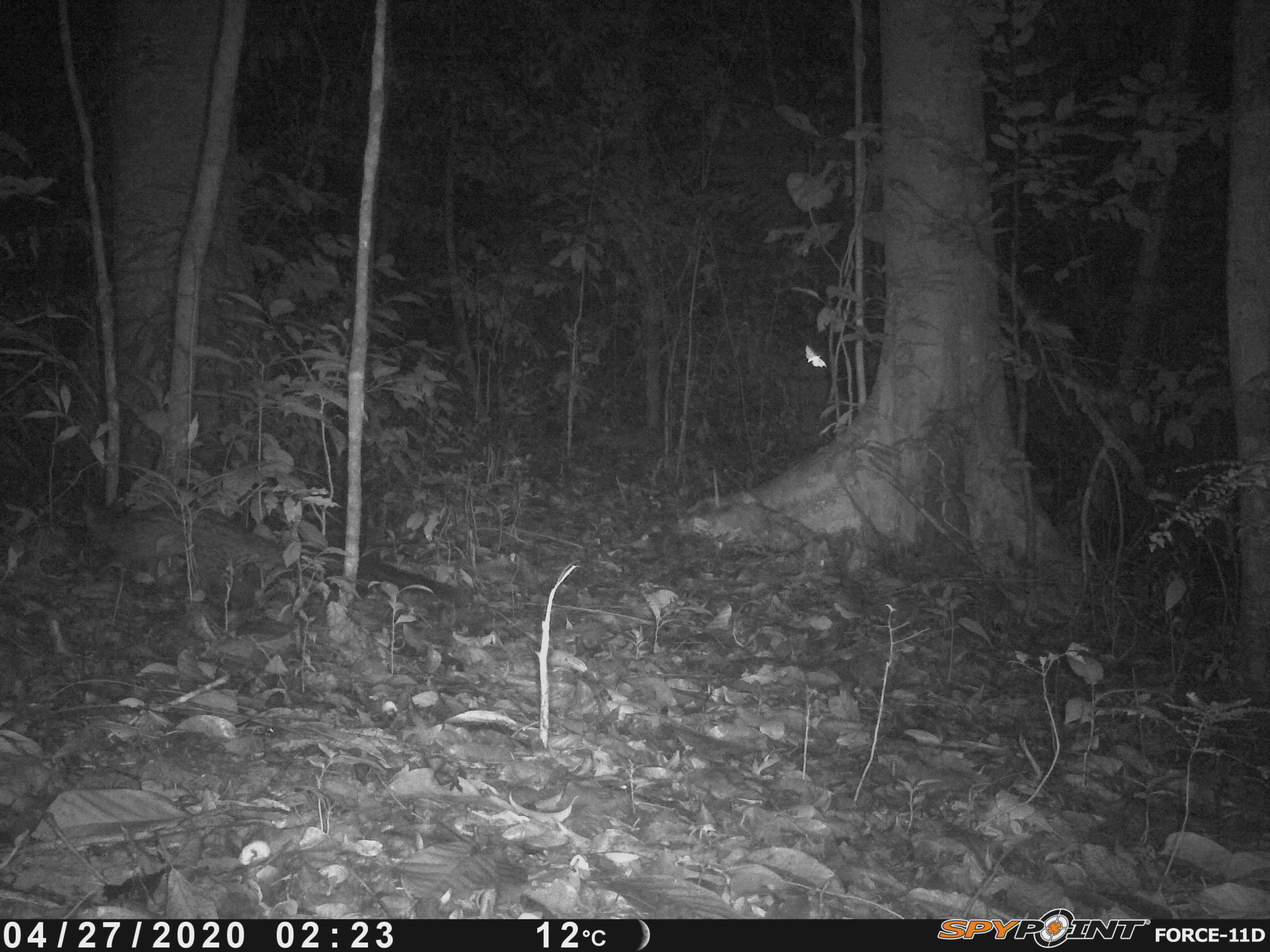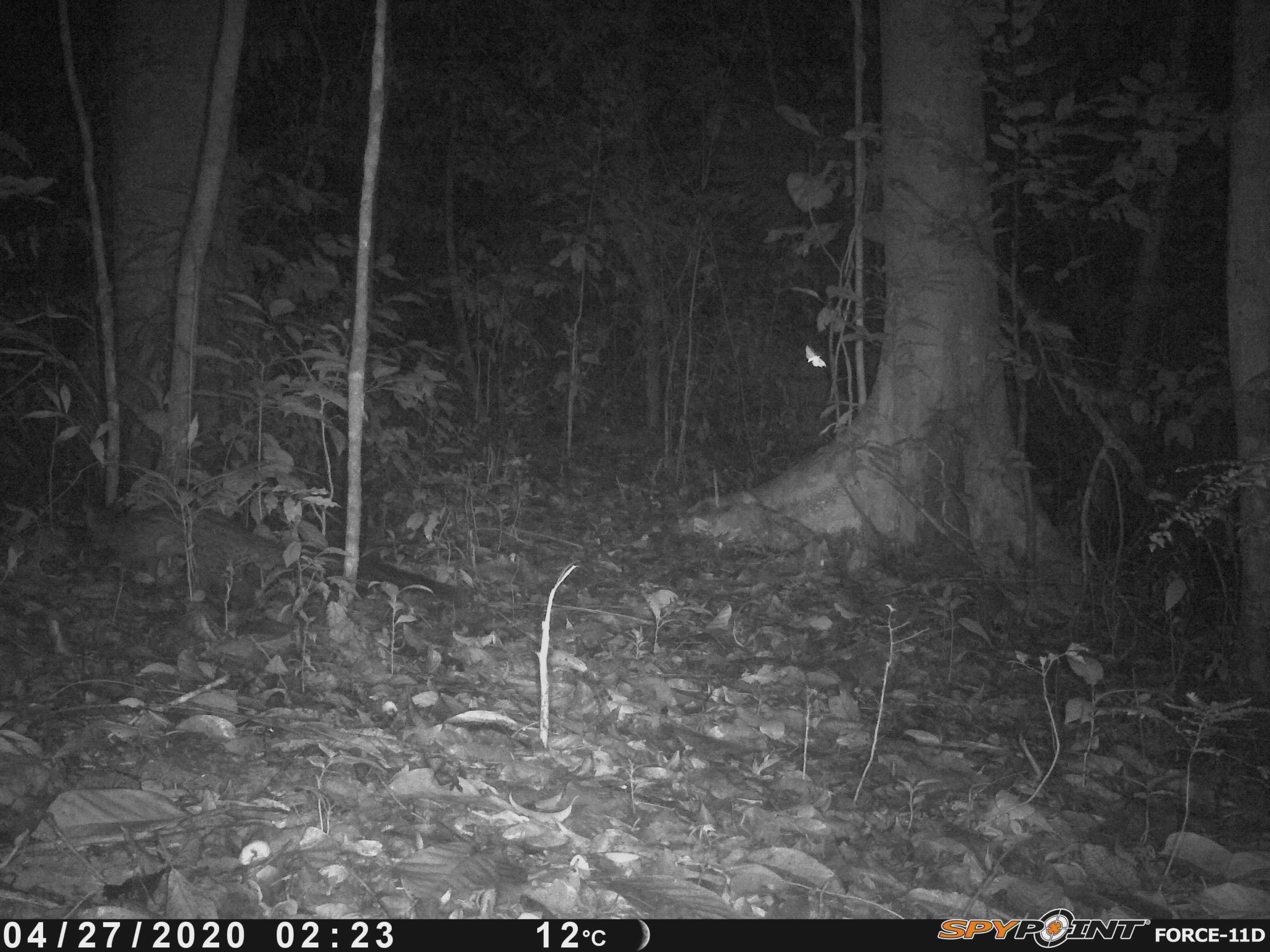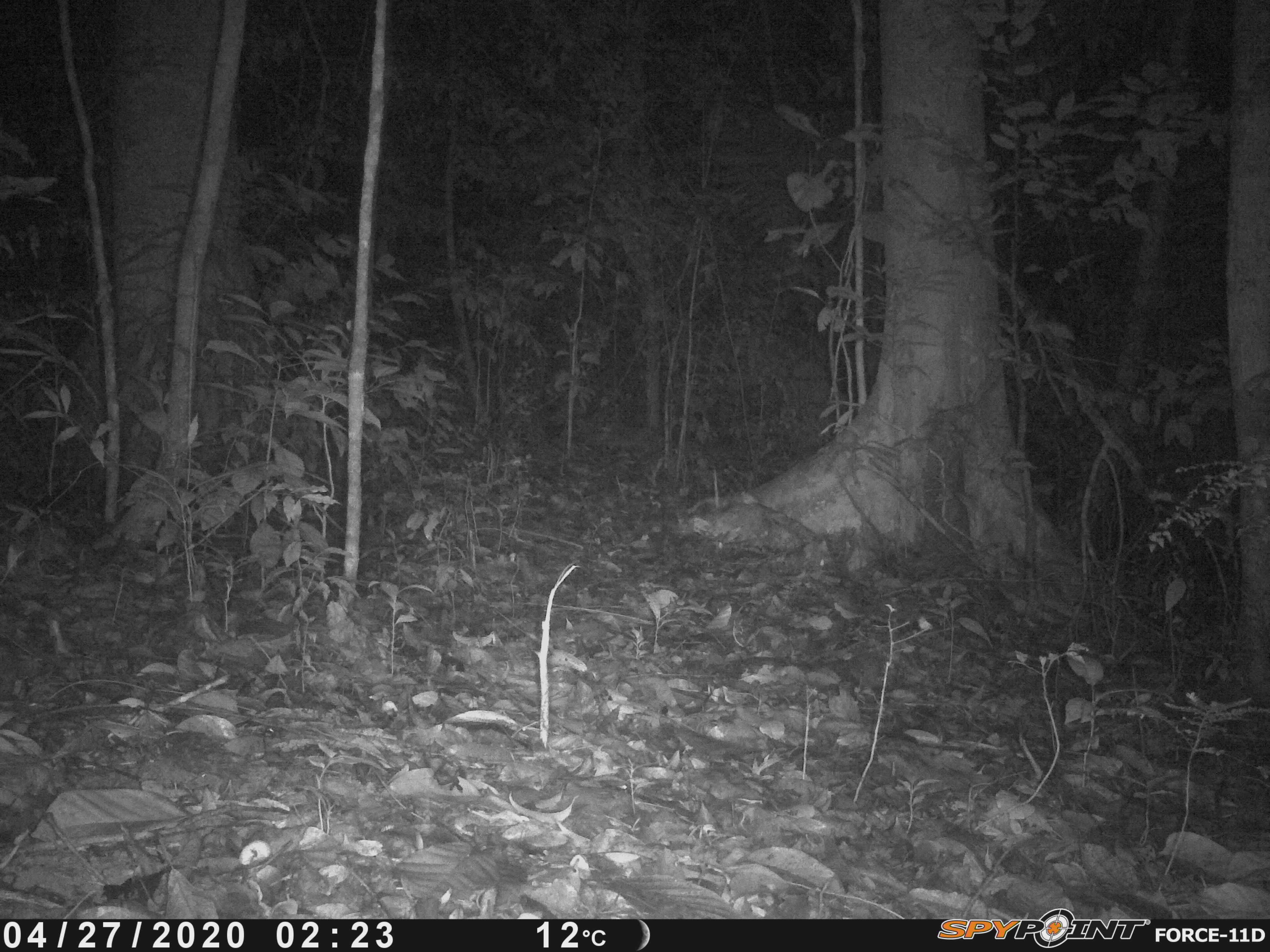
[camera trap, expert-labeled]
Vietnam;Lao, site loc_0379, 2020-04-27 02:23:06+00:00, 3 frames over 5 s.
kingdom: Animalia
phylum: Chordata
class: Mammalia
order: Carnivora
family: Viverridae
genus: Paradoxurus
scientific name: Paradoxurus hermaphroditus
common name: common palm civet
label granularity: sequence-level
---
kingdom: Animalia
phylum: Arthropoda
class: Insecta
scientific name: Insecta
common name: insect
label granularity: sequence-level